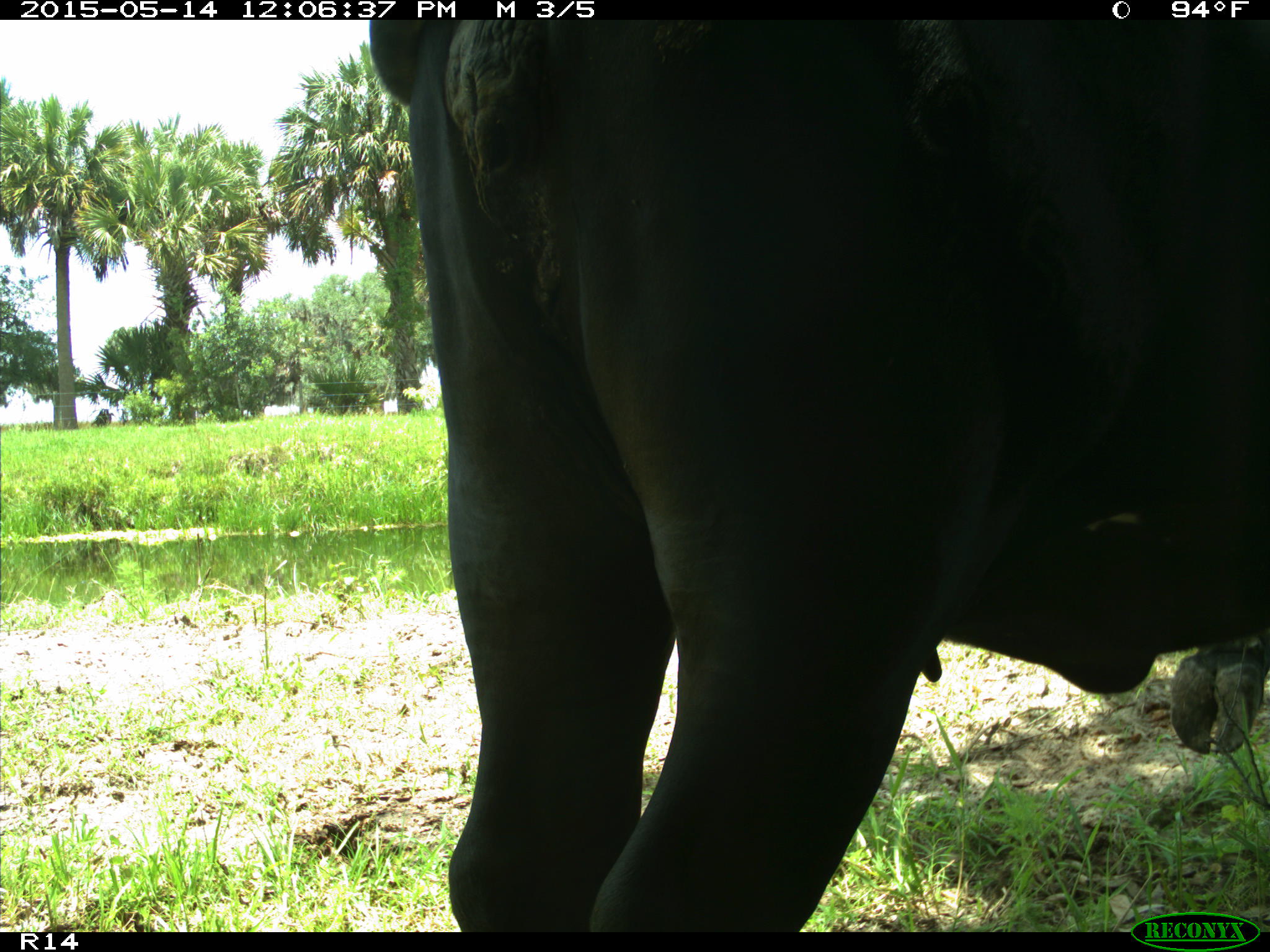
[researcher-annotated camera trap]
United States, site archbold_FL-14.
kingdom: Animalia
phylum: Chordata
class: Mammalia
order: Artiodactyla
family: Bovidae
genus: Bos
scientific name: Bos taurus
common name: domestic cow